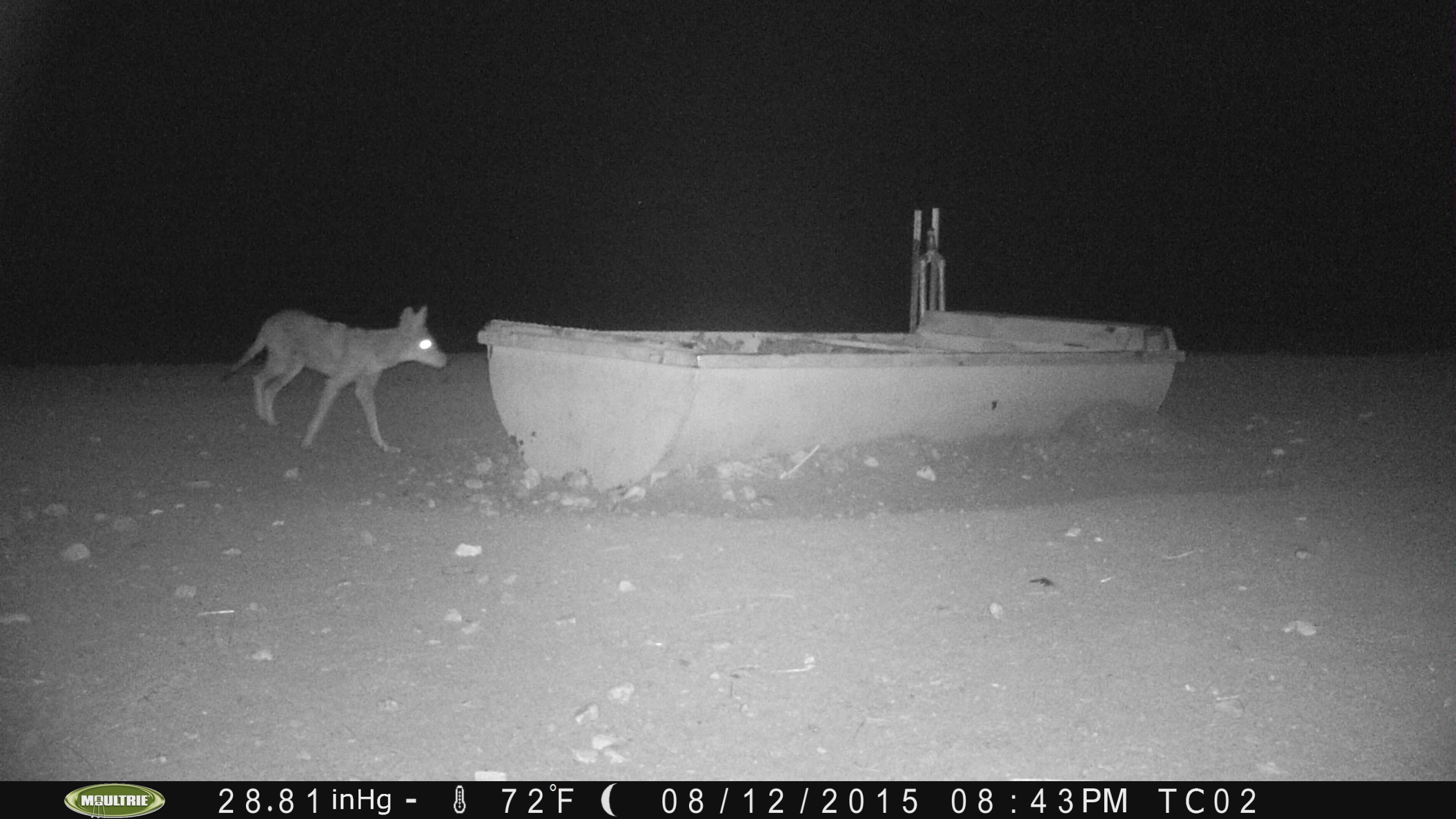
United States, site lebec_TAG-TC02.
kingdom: Animalia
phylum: Chordata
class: Mammalia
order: Carnivora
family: Canidae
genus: Canis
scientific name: Canis latrans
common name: coyote